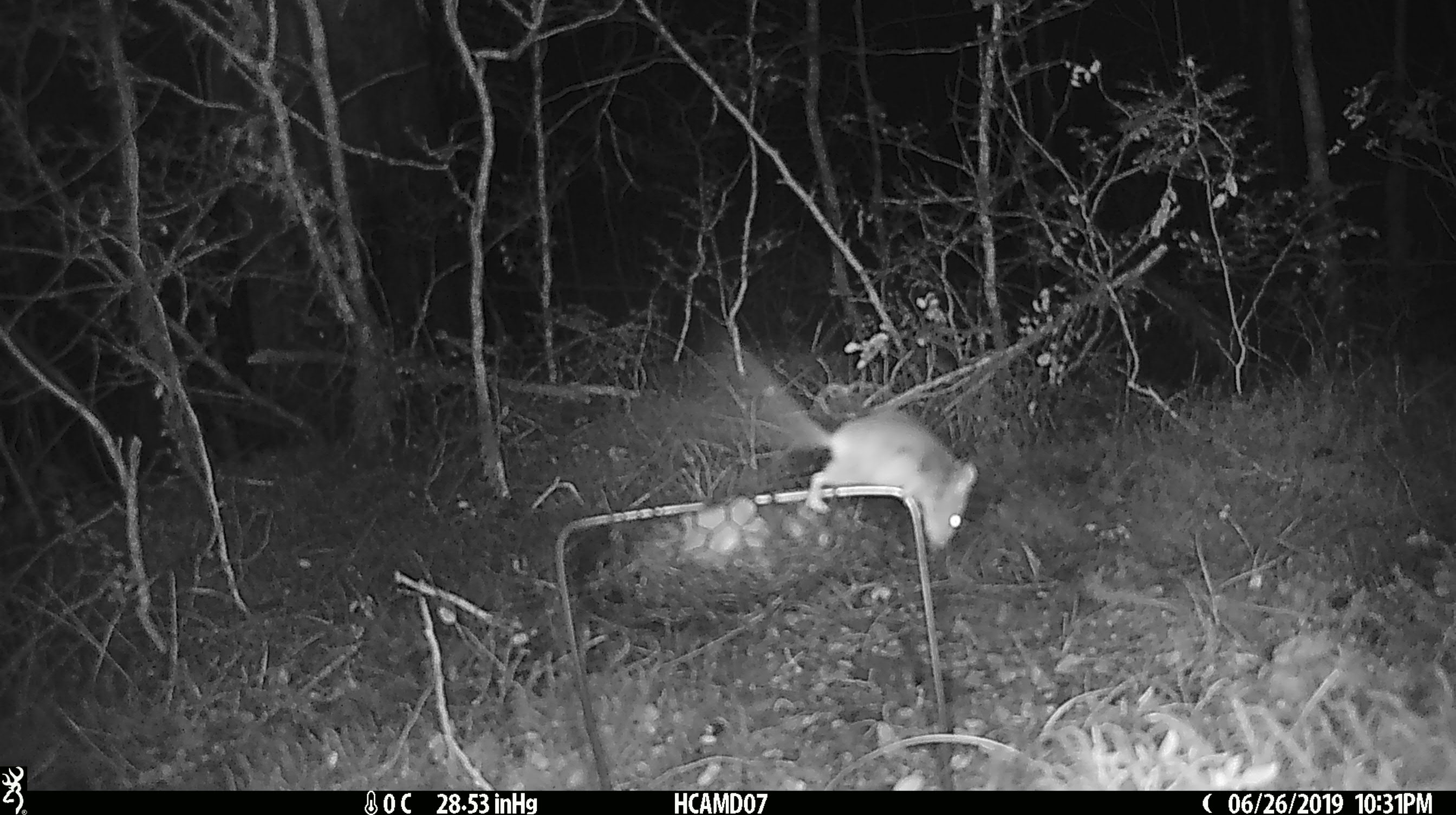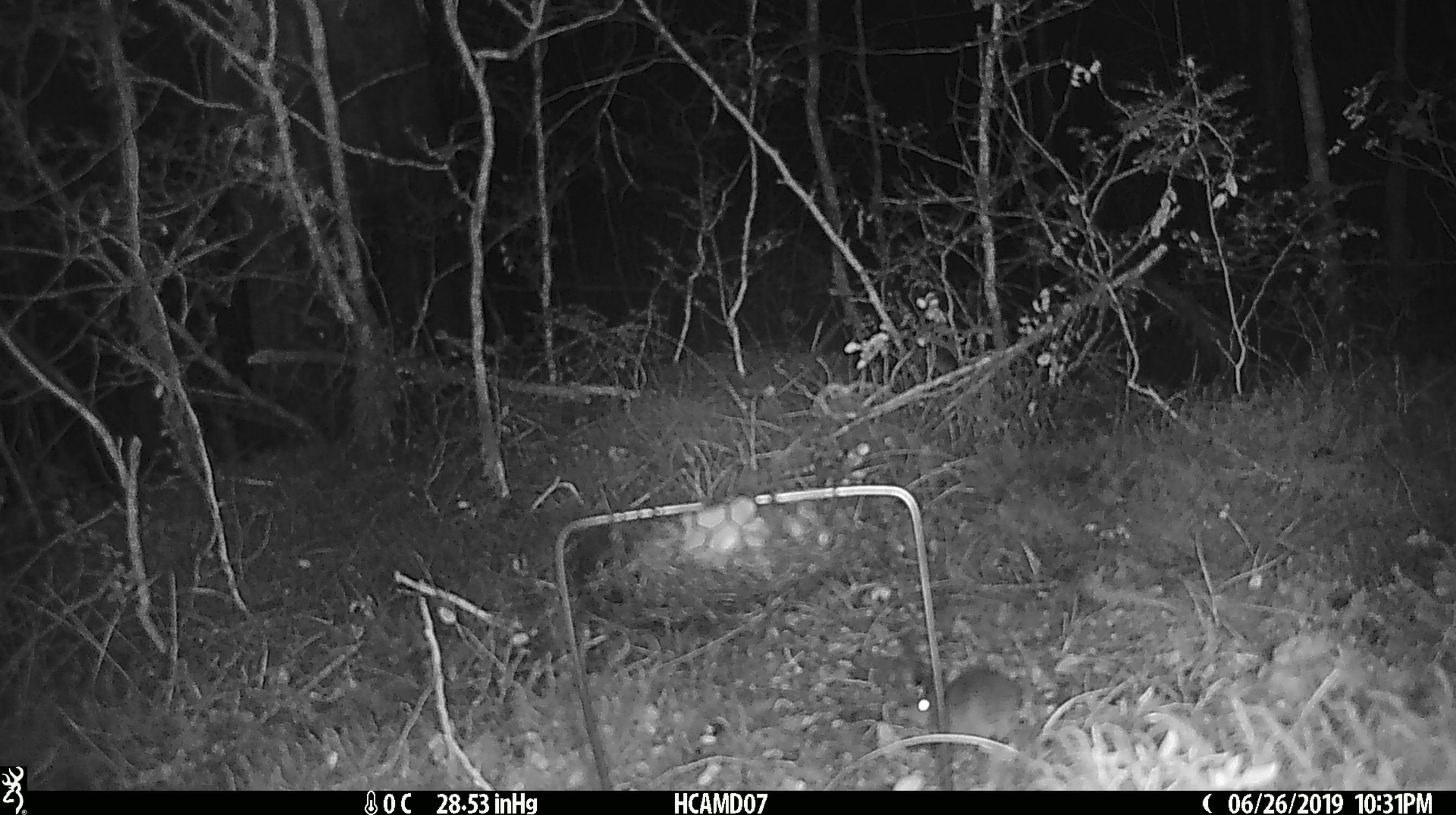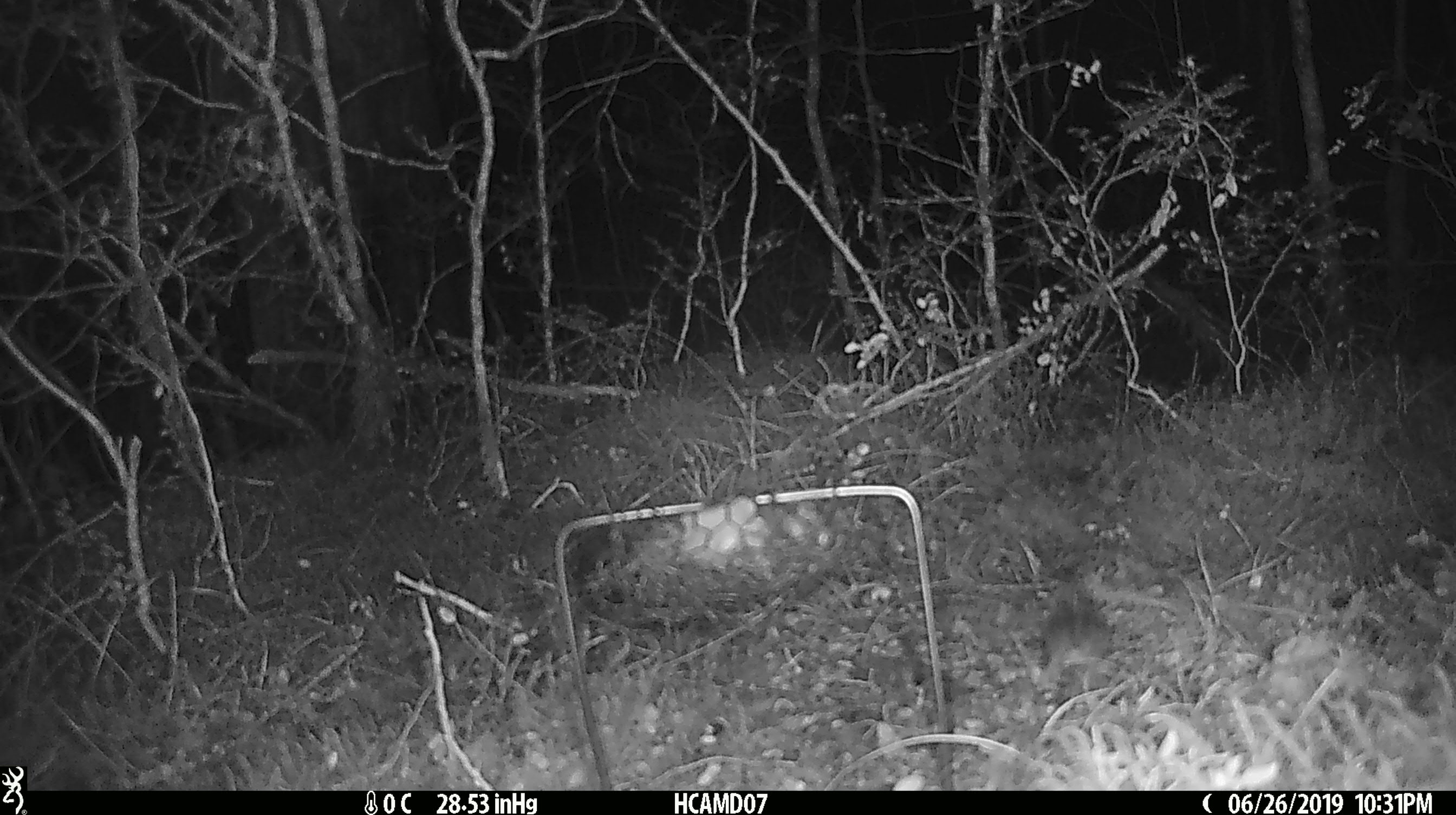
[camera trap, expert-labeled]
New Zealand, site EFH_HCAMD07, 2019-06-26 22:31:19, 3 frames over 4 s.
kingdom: Animalia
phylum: Chordata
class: Mammalia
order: Rodentia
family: Muridae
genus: Mus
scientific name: Mus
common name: mouse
Mouse (Mus).